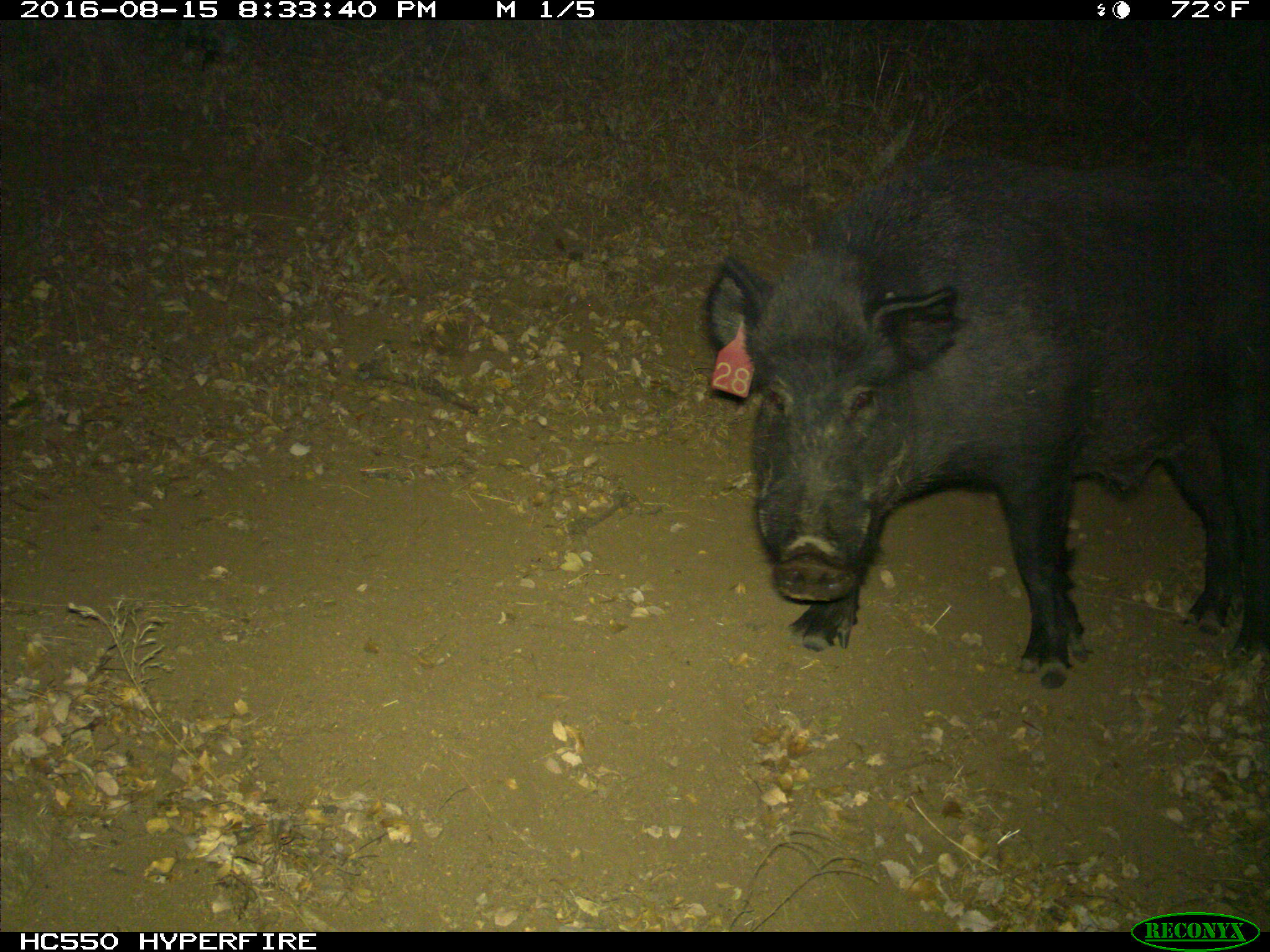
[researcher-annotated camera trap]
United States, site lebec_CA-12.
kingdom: Animalia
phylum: Chordata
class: Mammalia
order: Artiodactyla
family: Suidae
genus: Sus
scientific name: Sus scrofa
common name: wild boar